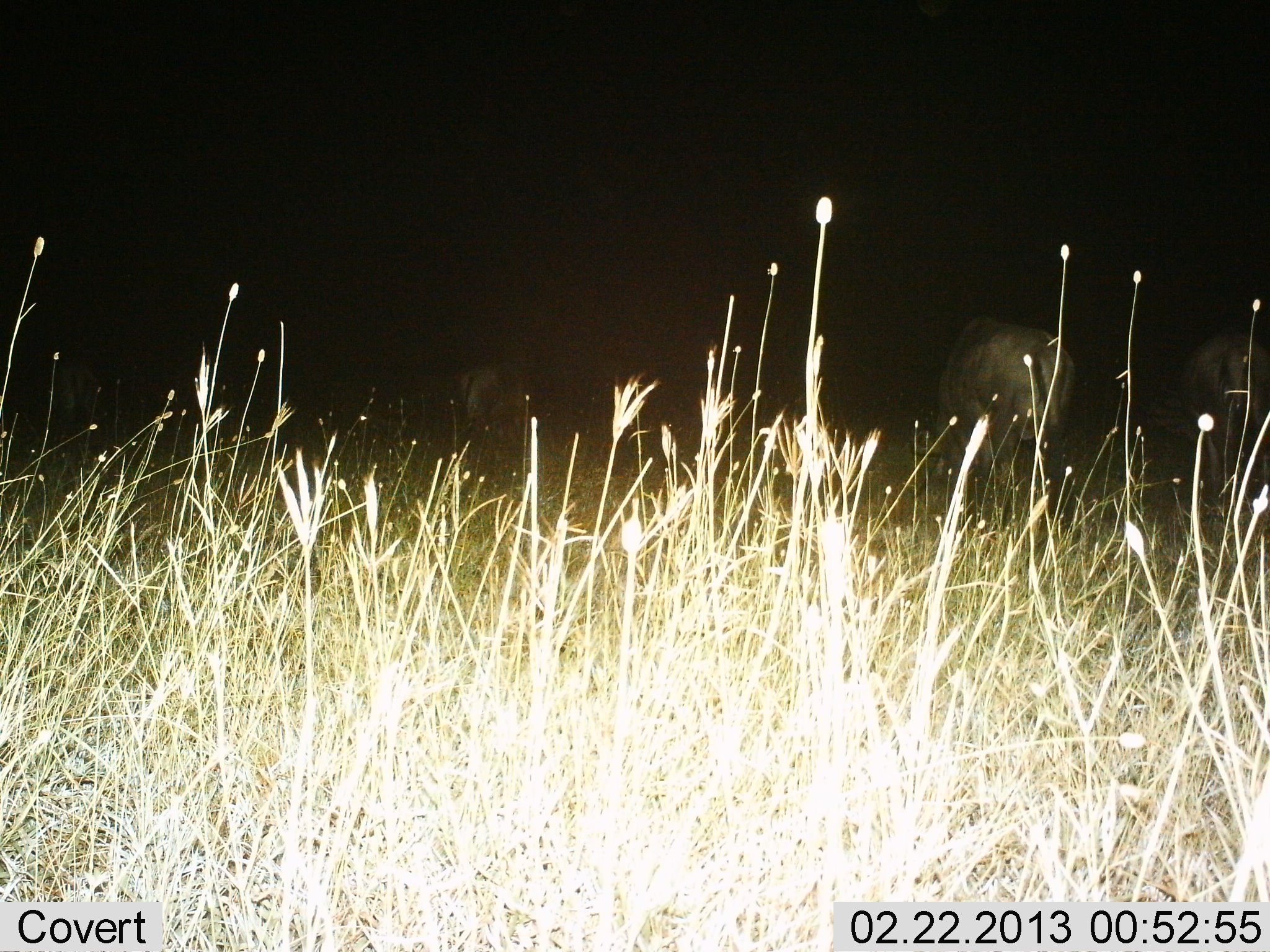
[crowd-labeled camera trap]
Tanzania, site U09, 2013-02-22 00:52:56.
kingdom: Animalia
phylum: Chordata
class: Mammalia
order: Artiodactyla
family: Bovidae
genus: Connochaetes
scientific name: Connochaetes taurinus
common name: blue wildebeest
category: wildebeest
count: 3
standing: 46%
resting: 0%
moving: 8%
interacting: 0%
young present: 0%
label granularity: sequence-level